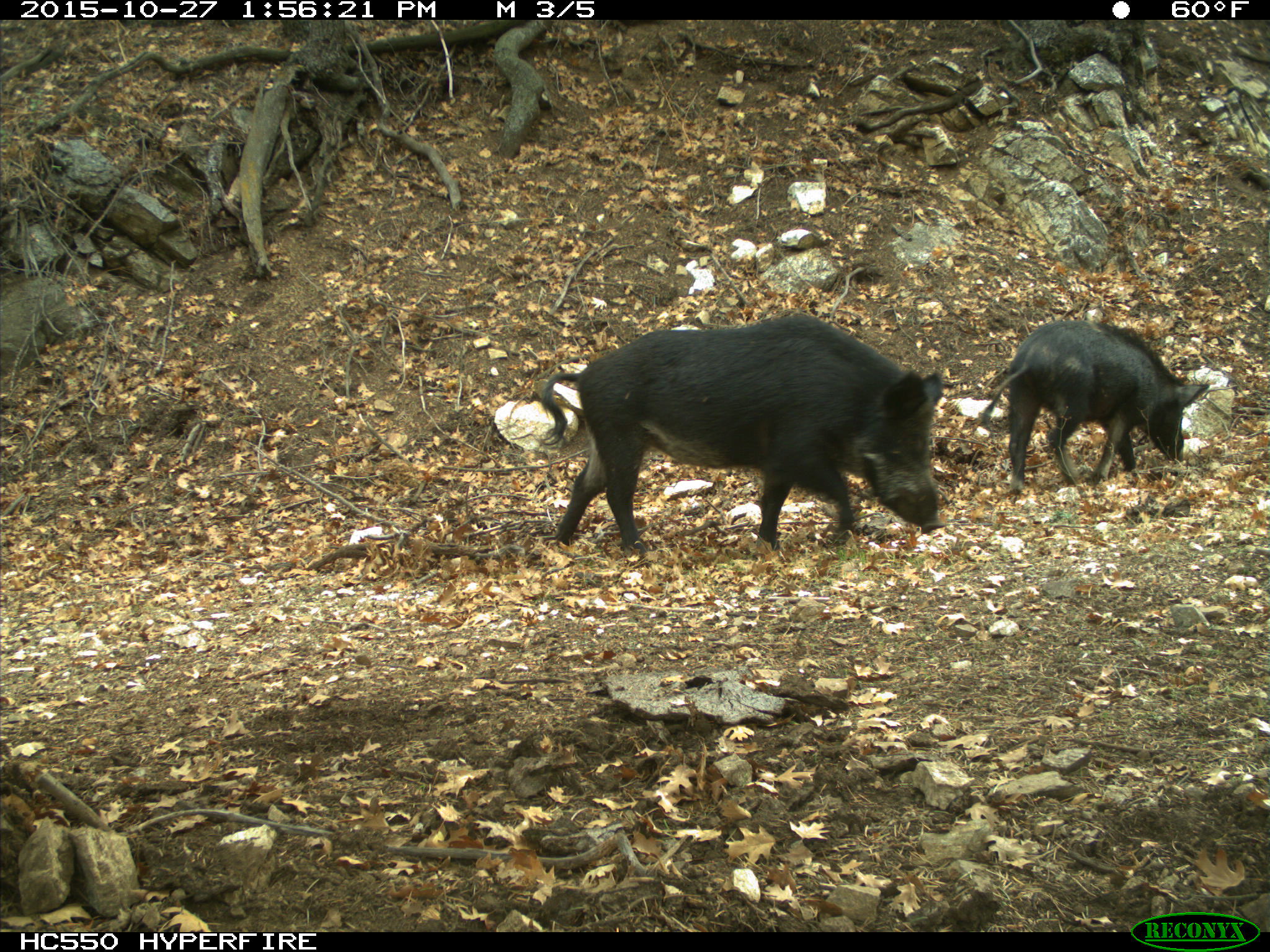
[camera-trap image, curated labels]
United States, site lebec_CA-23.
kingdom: Animalia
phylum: Chordata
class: Mammalia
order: Artiodactyla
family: Suidae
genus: Sus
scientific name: Sus scrofa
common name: wild boar